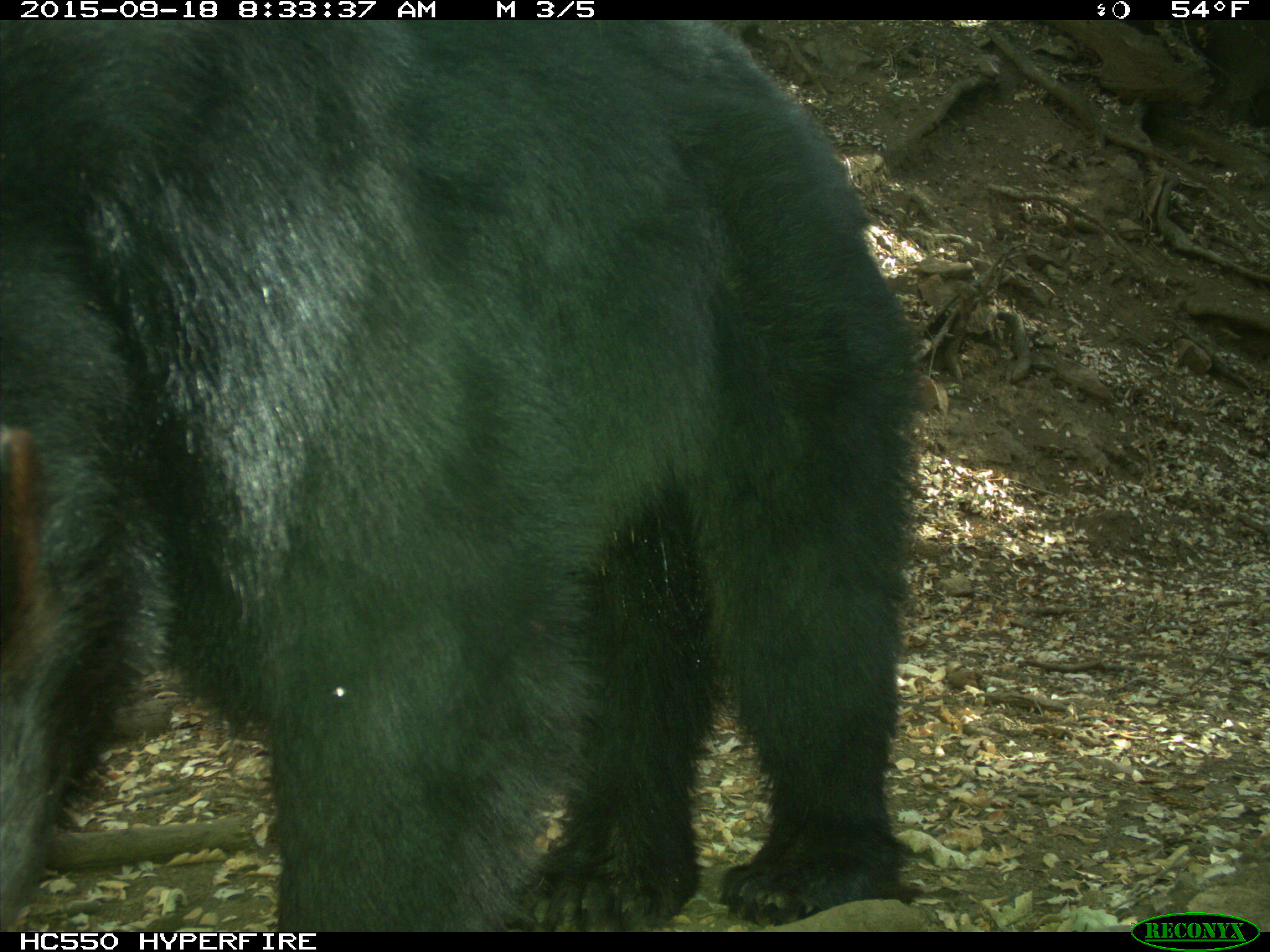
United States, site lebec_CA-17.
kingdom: Animalia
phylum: Chordata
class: Mammalia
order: Carnivora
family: Ursidae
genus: Ursus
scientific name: Ursus americanus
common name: american black bear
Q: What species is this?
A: Ursus americanus (american black bear).